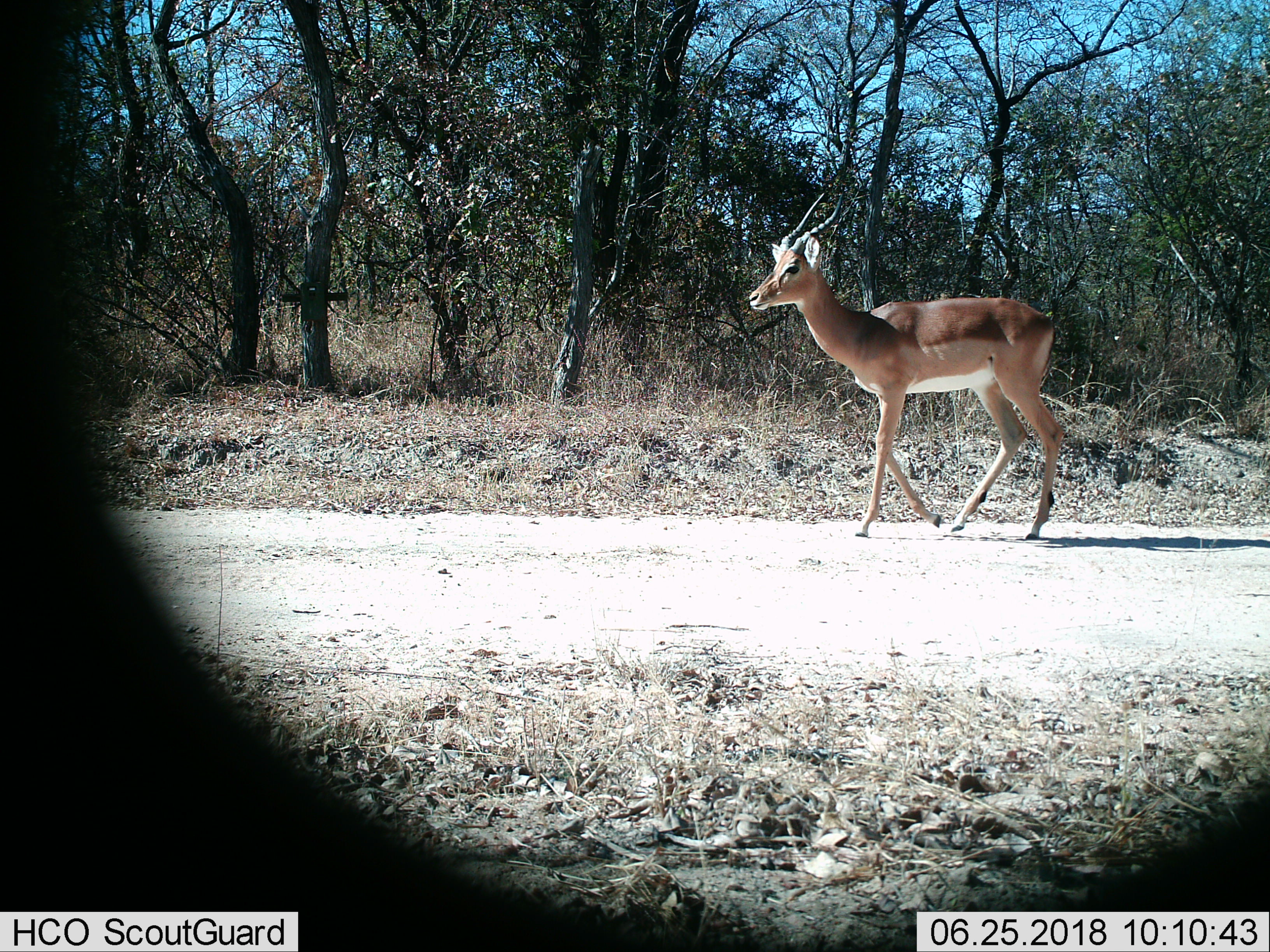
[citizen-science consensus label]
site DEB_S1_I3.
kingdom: Animalia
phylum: Chordata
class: Mammalia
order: Artiodactyla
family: Bovidae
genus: Aepyceros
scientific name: Aepyceros melampus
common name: impala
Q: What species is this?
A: Impala (Aepyceros melampus).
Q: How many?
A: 1.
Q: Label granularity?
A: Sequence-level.